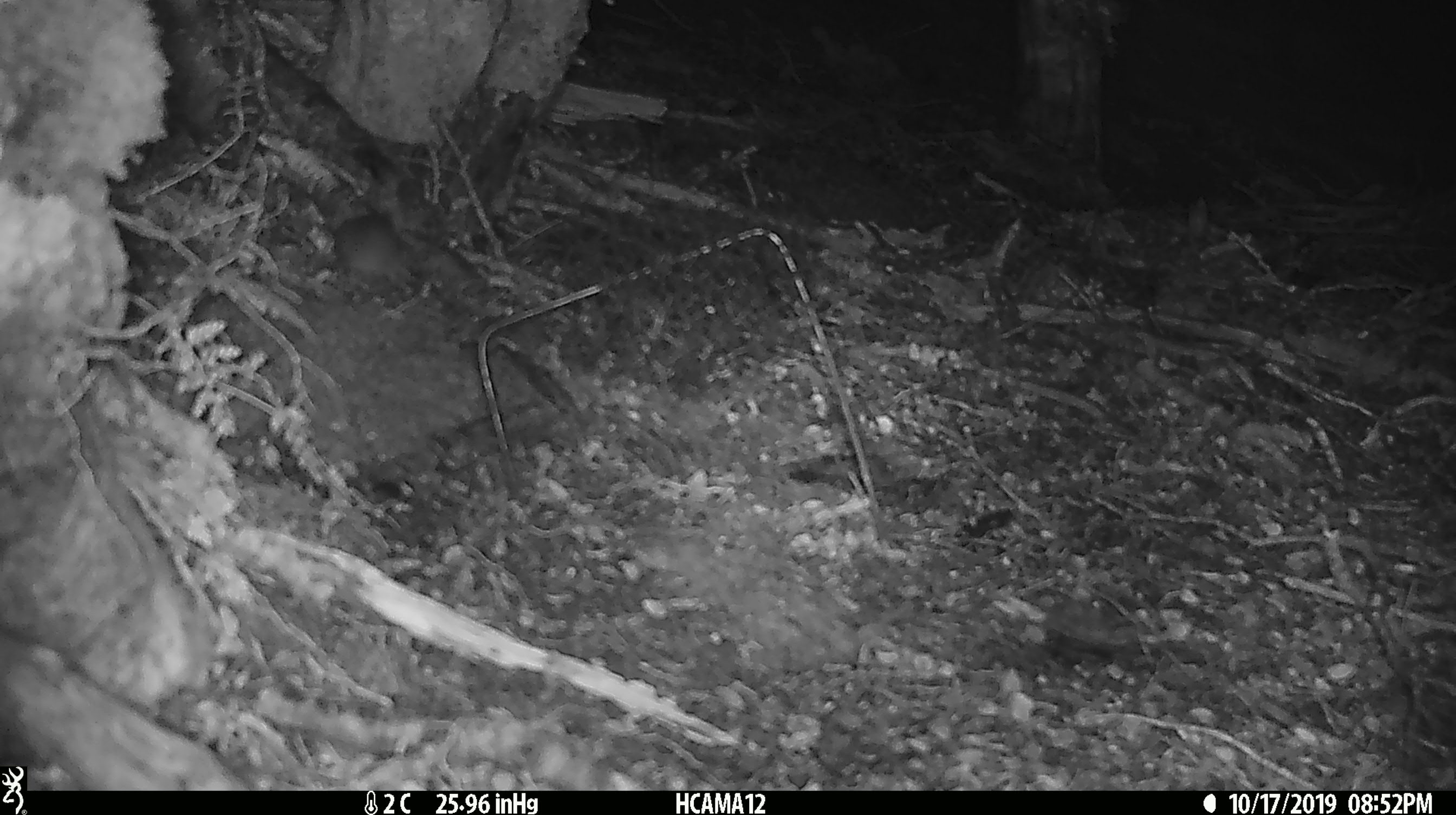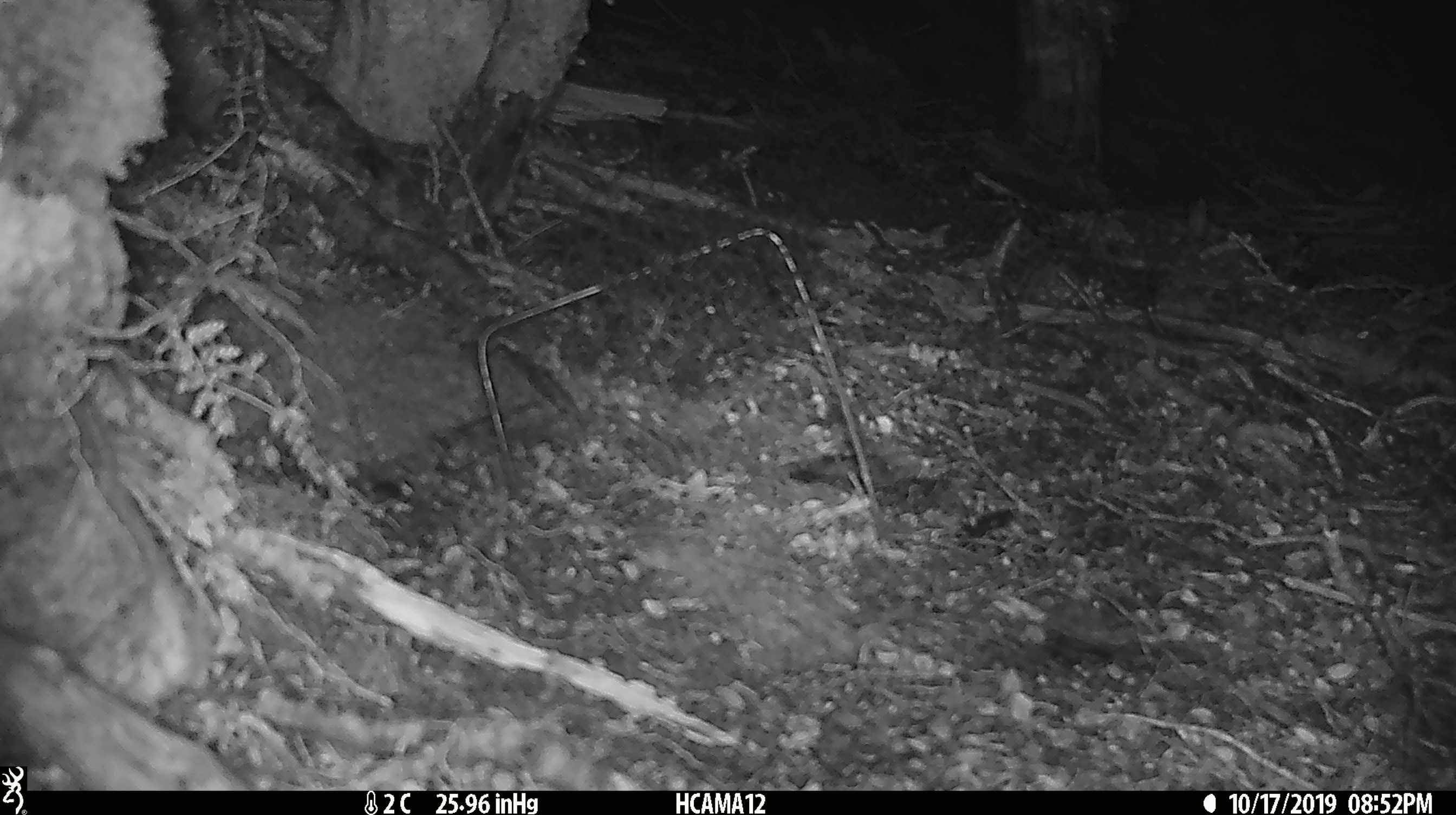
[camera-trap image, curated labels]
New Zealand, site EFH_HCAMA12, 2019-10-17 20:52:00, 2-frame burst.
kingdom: Animalia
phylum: Chordata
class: Mammalia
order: Rodentia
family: Muridae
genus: Mus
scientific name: Mus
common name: mouse